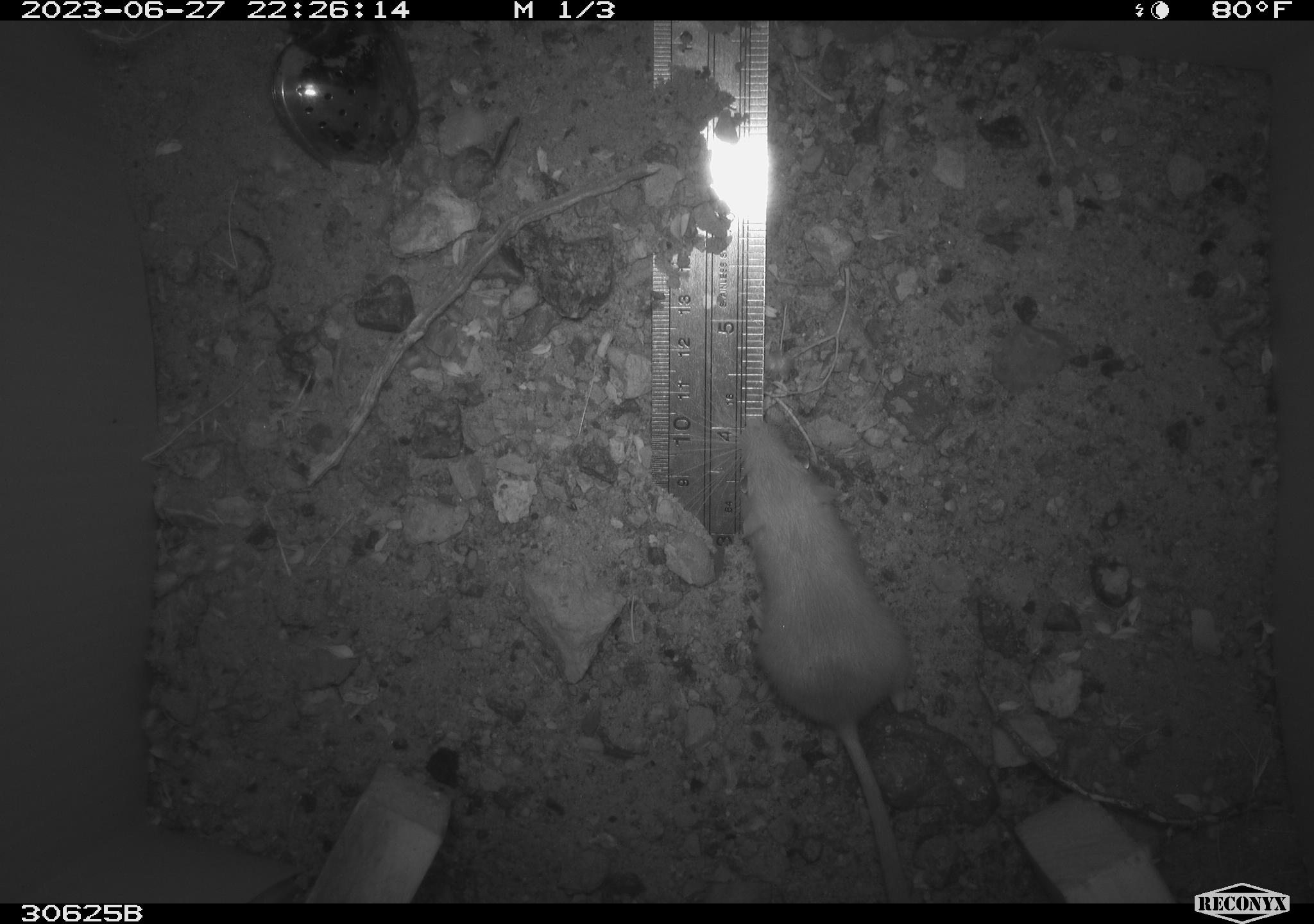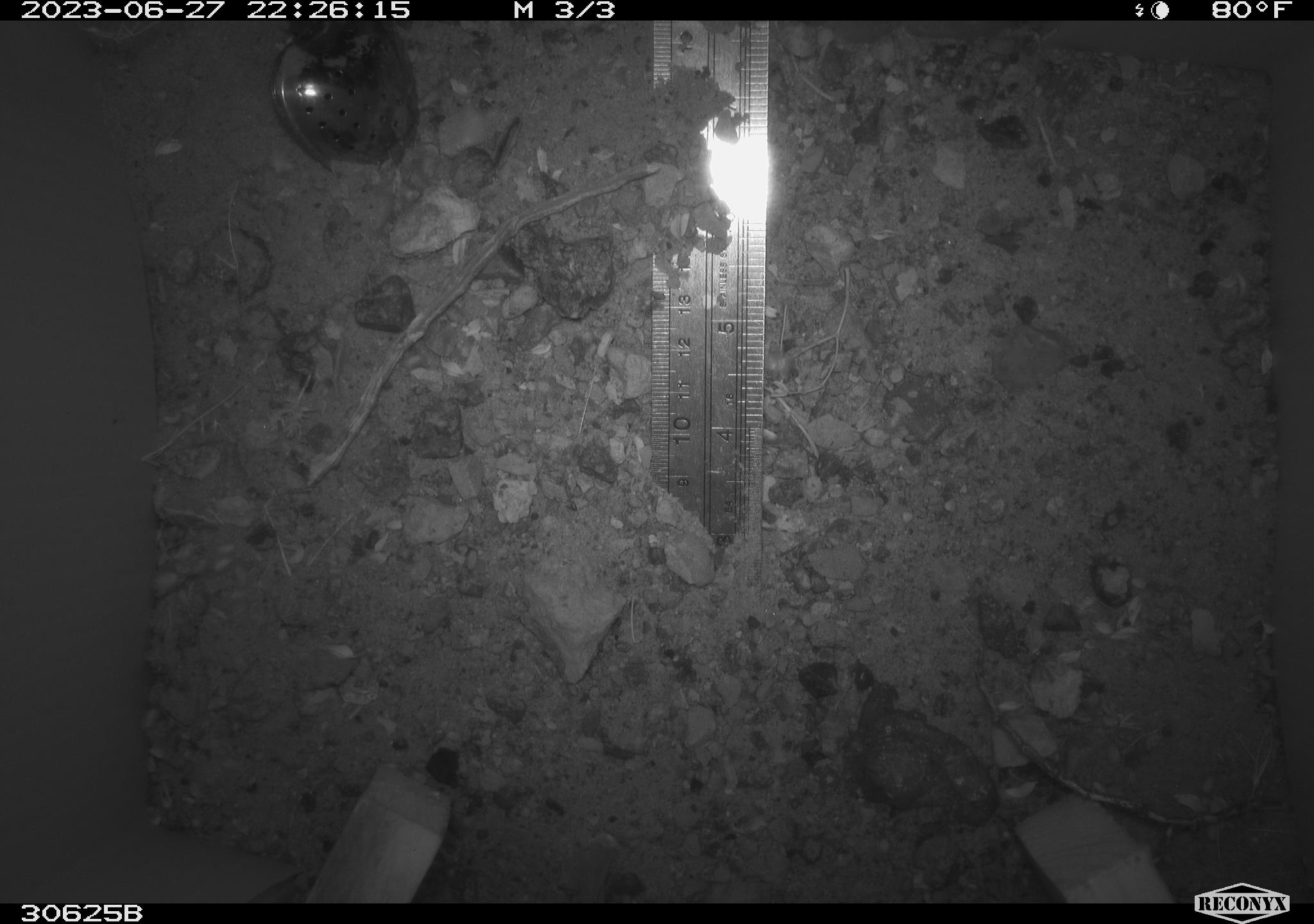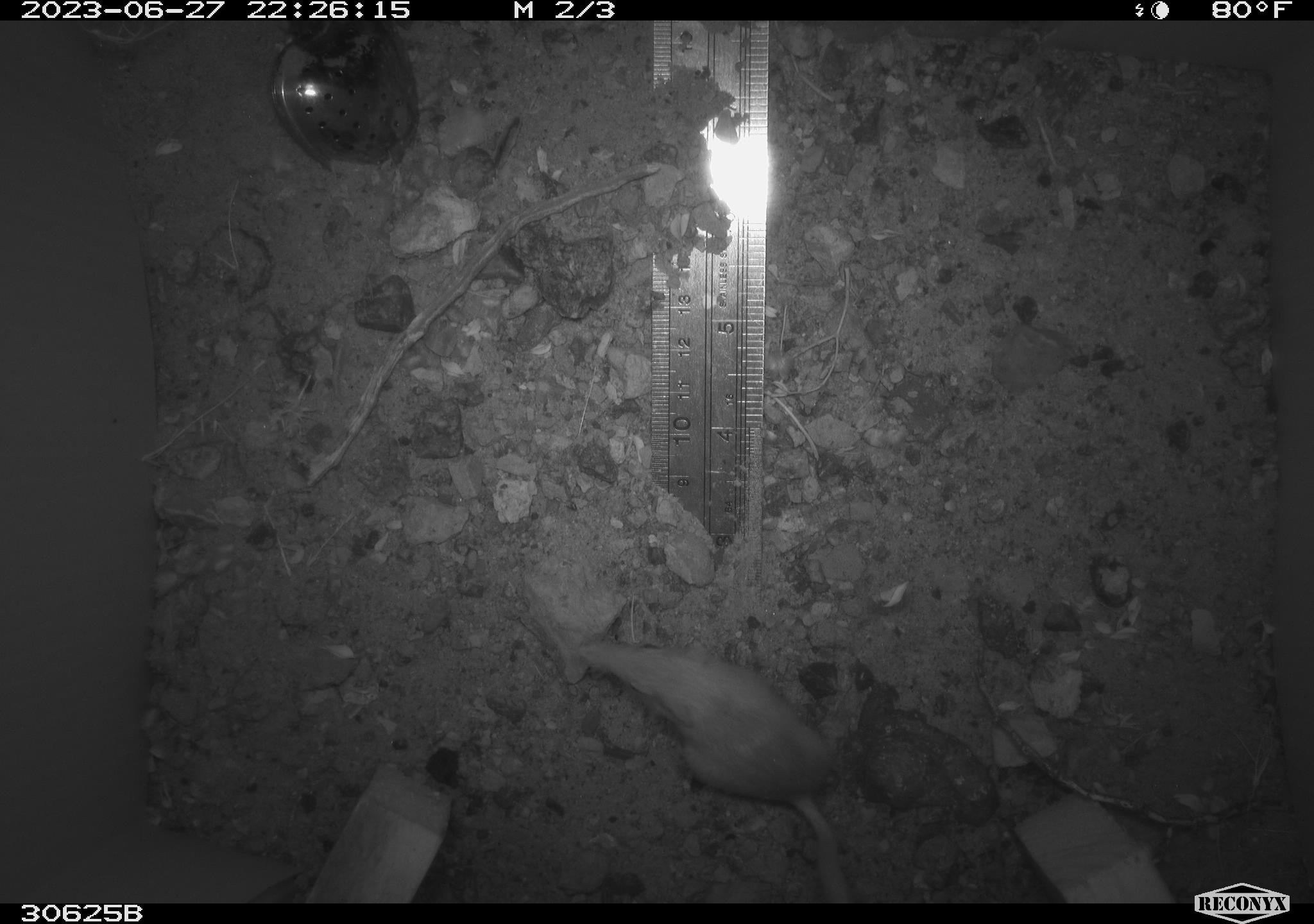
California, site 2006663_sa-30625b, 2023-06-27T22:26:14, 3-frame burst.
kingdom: Animalia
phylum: Chordata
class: Mammalia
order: Rodentia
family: Heteromyidae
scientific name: Heteromyidae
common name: kangaroo rats and pocket mice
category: heteromyidae family